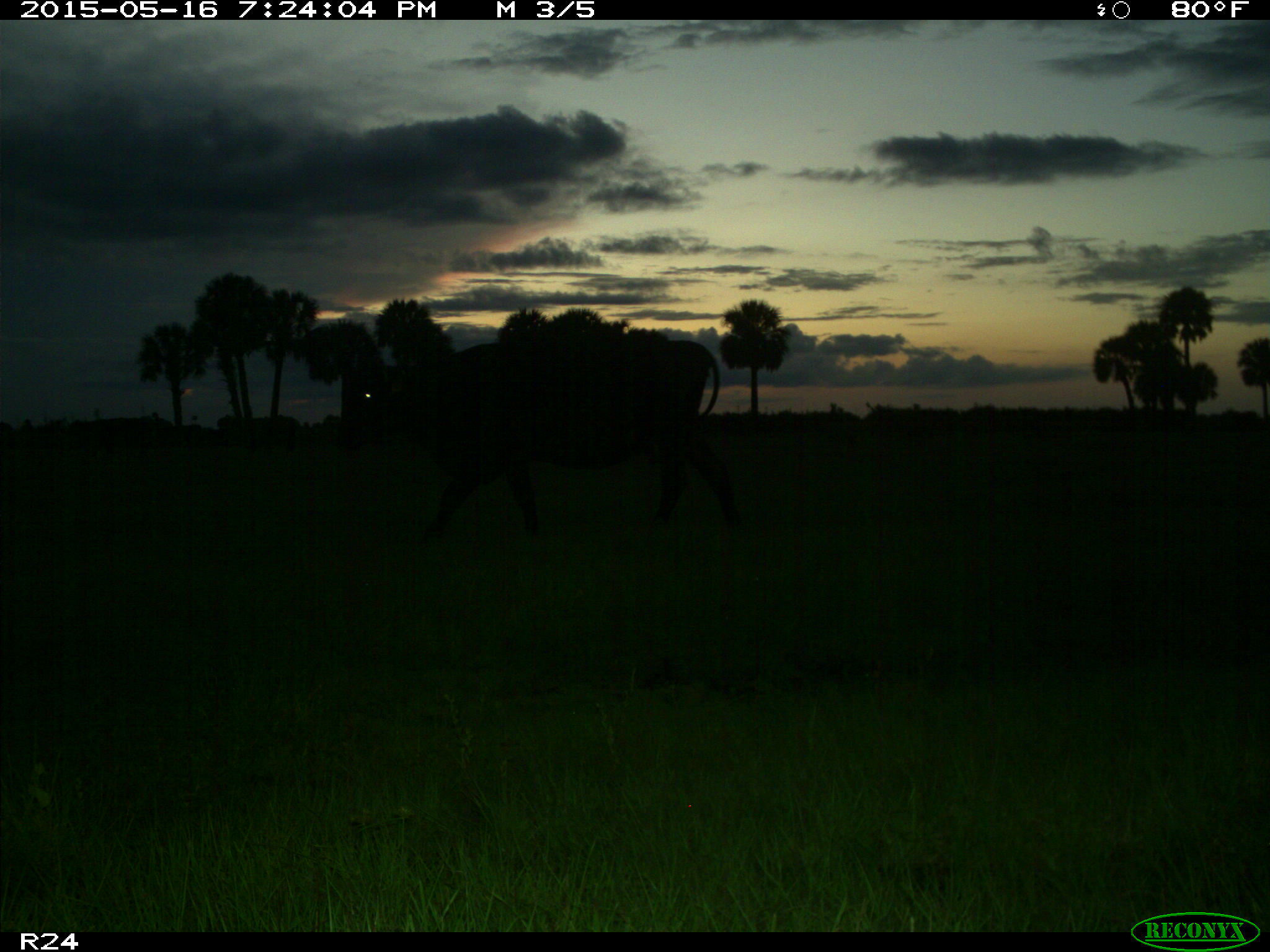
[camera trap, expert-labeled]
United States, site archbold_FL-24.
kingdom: Animalia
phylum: Chordata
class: Mammalia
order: Artiodactyla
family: Bovidae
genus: Bos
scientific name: Bos taurus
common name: domestic cow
Bos taurus (domestic cow).